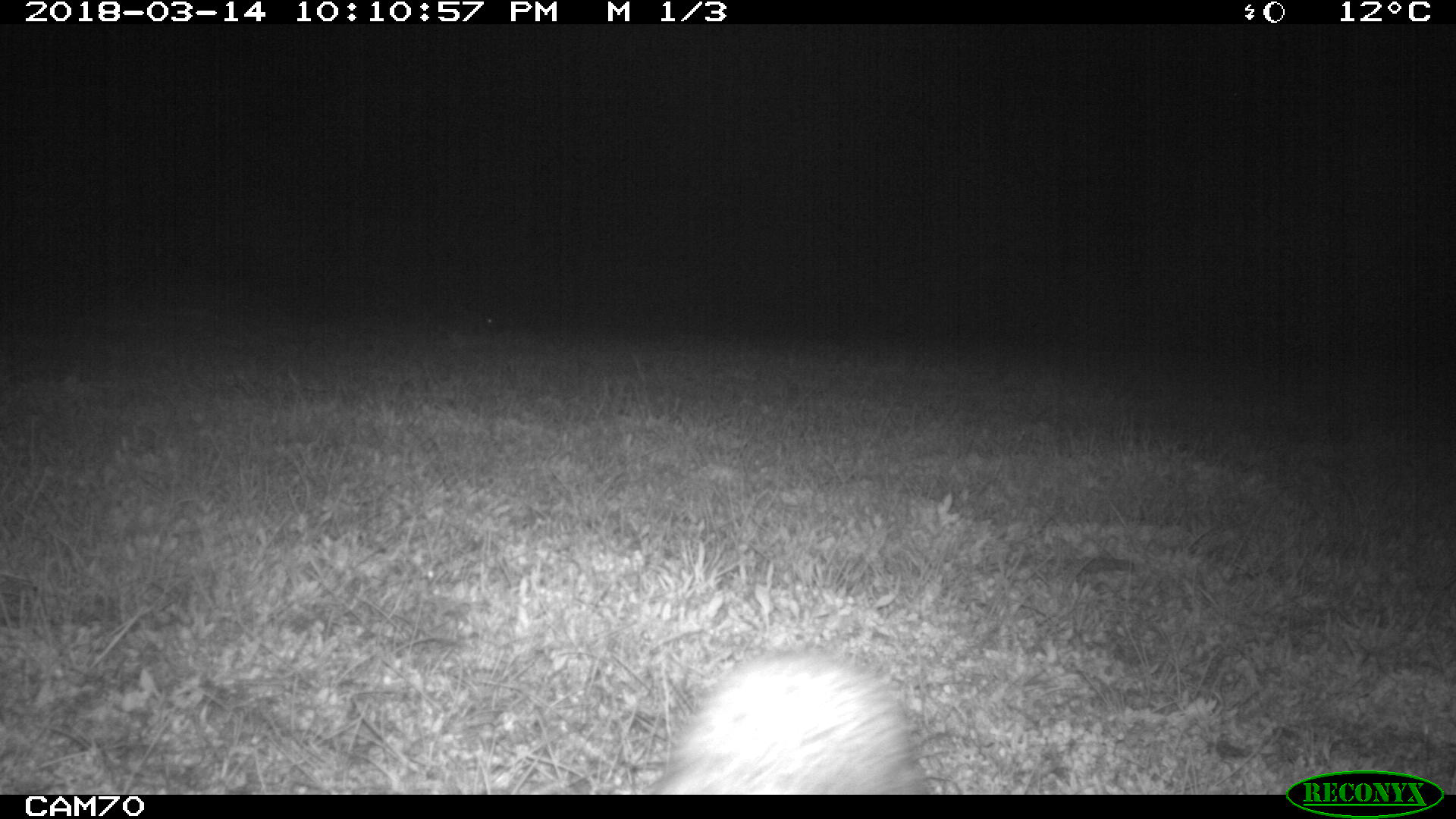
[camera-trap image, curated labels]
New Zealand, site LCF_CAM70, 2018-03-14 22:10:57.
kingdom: Animalia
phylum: Chordata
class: Mammalia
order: Carnivora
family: Mustelidae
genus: Mustela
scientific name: Mustela furo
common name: ferret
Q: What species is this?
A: Ferret (Mustela furo).